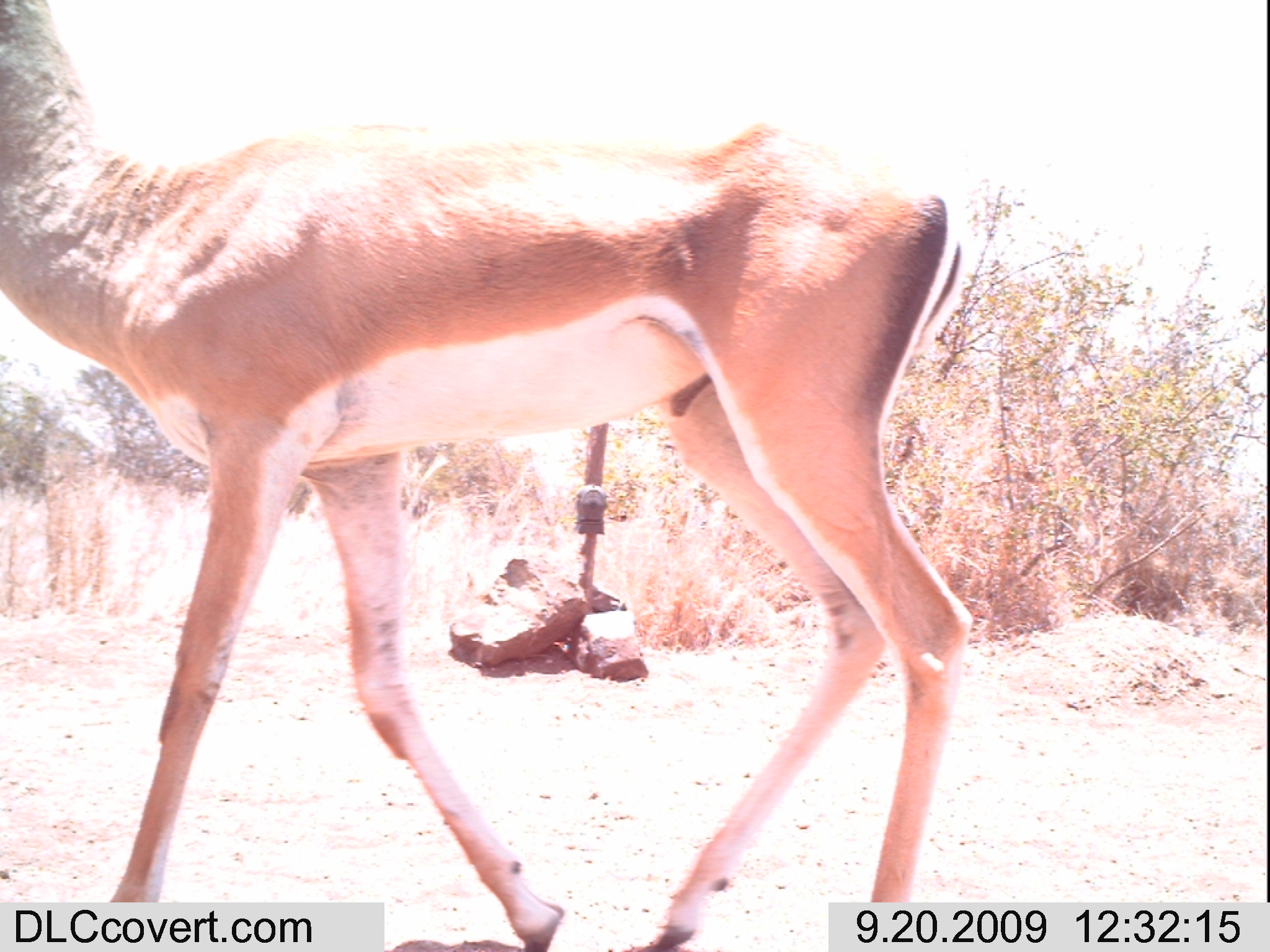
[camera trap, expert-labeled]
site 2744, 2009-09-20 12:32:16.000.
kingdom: Animalia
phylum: Chordata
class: Mammalia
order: Artiodactyla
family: Bovidae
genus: Nanger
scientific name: Nanger granti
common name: grant's gazelle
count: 1